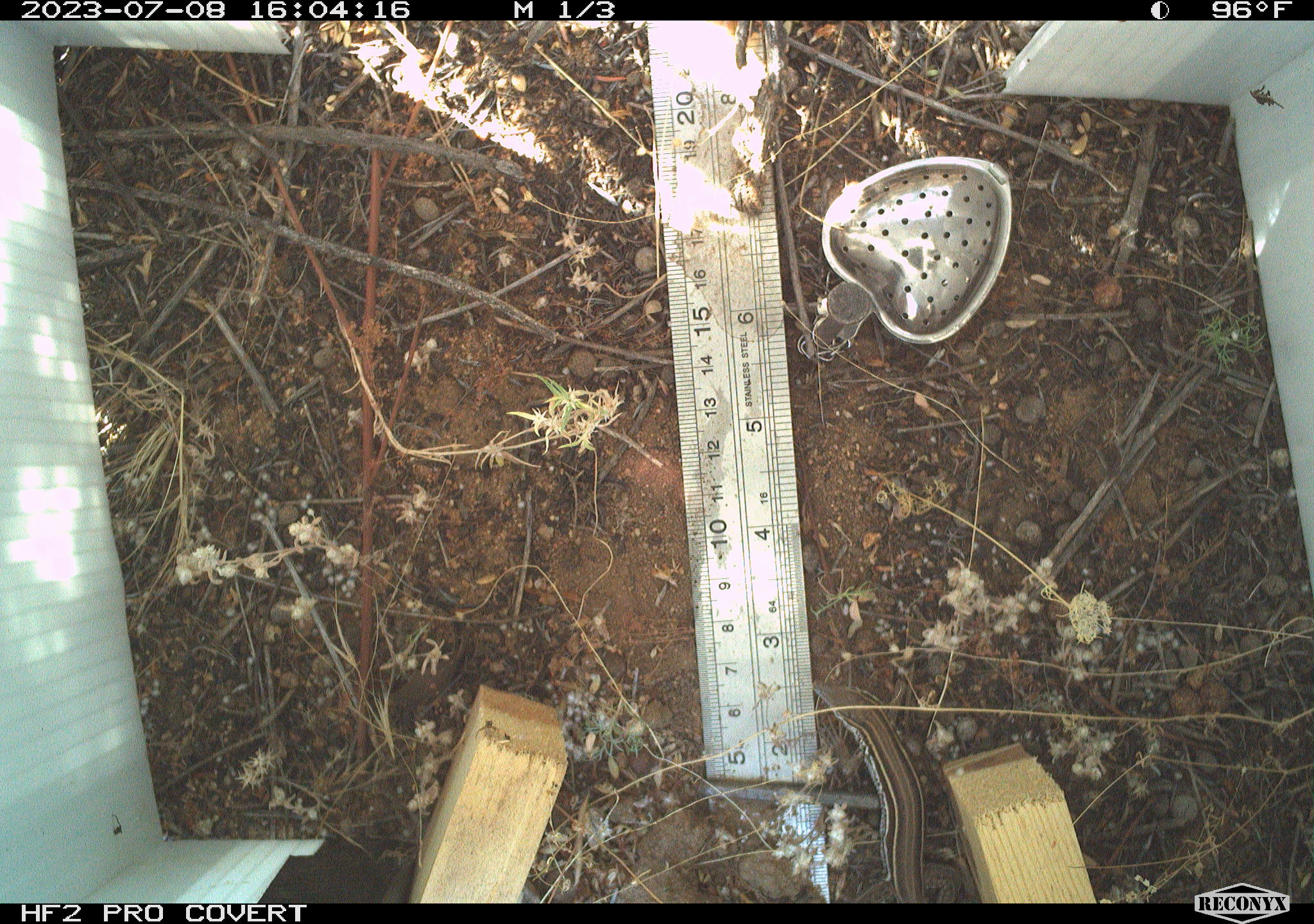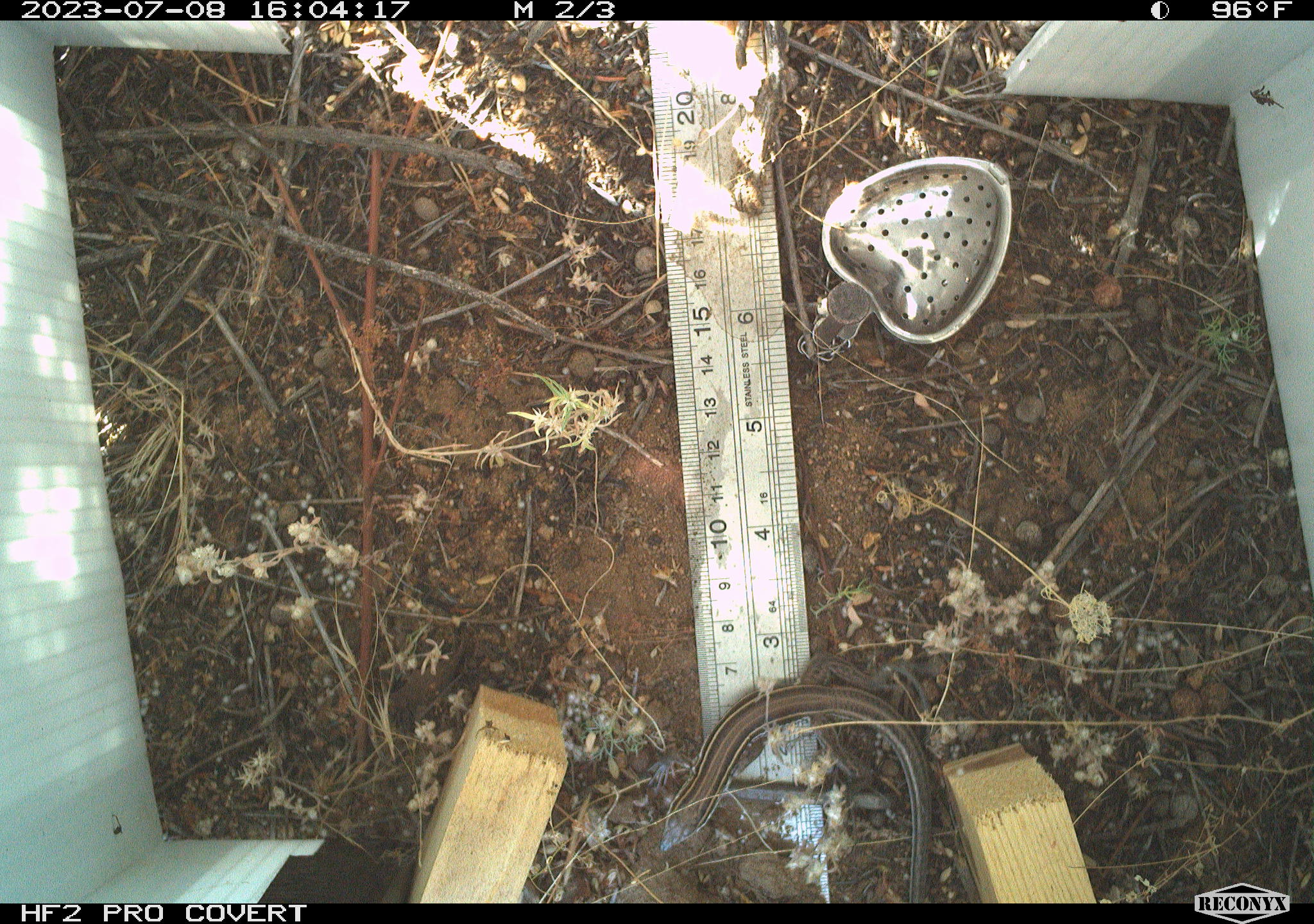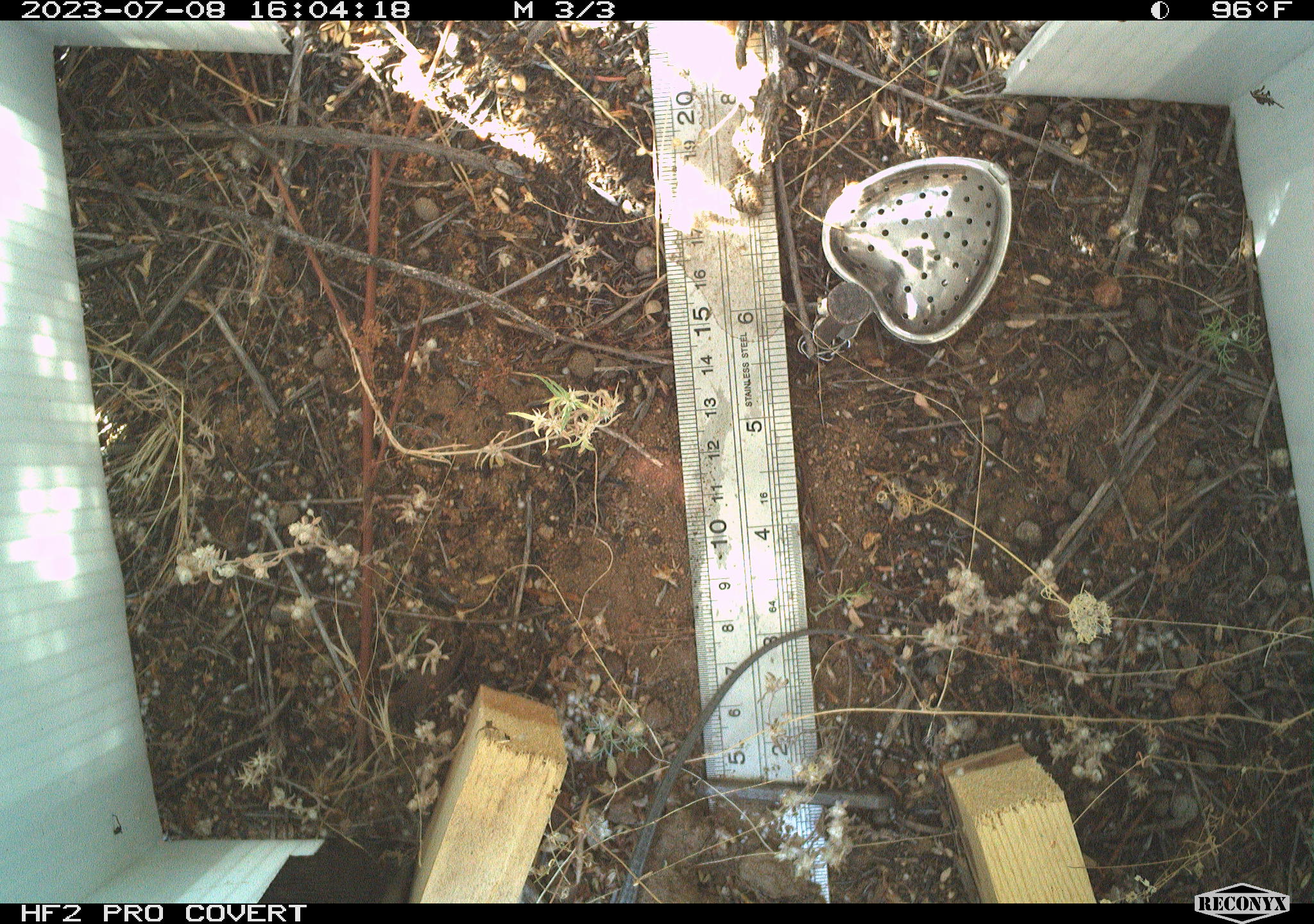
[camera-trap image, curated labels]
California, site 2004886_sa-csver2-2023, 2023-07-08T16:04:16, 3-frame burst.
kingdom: Animalia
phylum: Chordata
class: Reptilia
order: Squamata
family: Teiidae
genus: Aspidoscelis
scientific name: Aspidoscelis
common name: whiptail lizards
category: aspidoscelis species